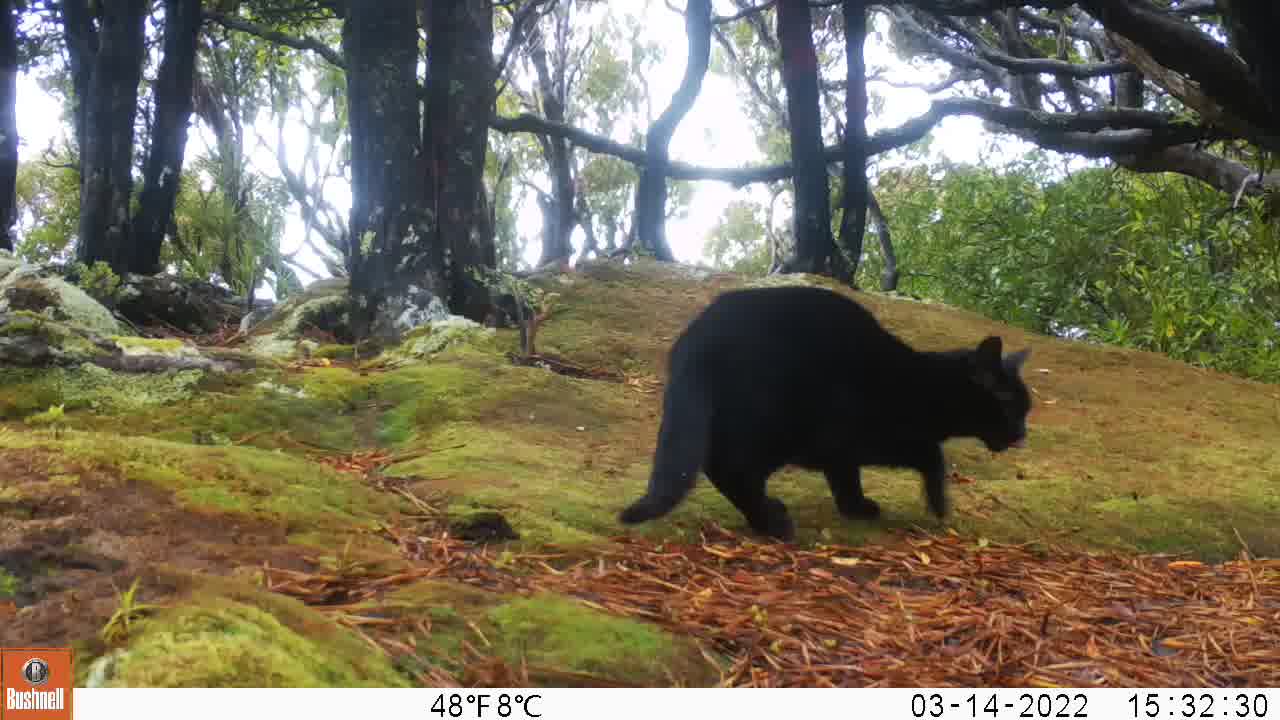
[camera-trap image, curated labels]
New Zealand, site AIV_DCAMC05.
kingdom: Animalia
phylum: Chordata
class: Mammalia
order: Carnivora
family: Felidae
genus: Felis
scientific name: Felis catus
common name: domestic cat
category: cat